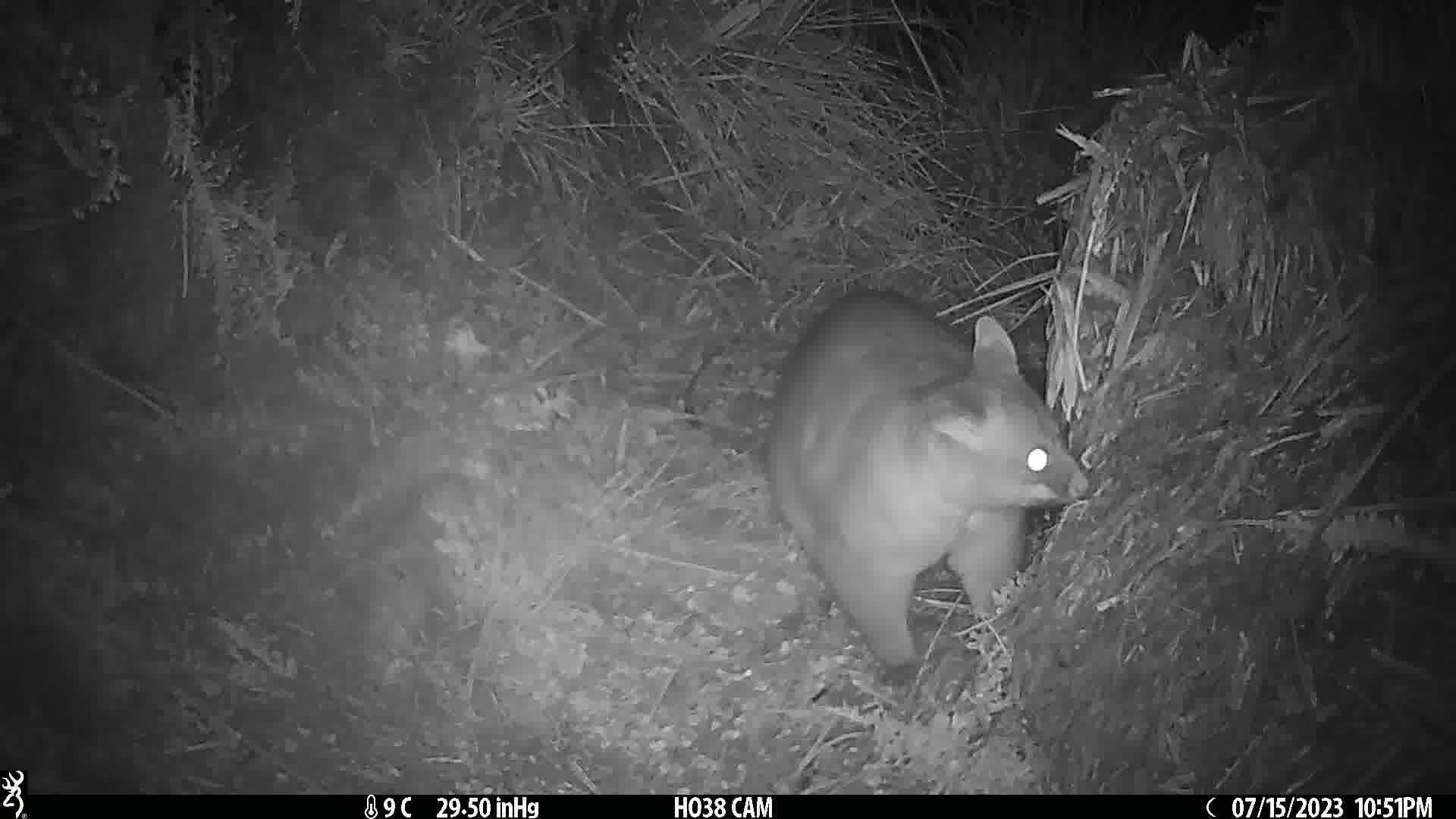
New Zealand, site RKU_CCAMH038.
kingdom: Animalia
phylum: Chordata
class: Mammalia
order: Diprotodontia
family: Phalangeridae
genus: Trichosurus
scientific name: Trichosurus vulpecula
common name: common brushtail possum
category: possum